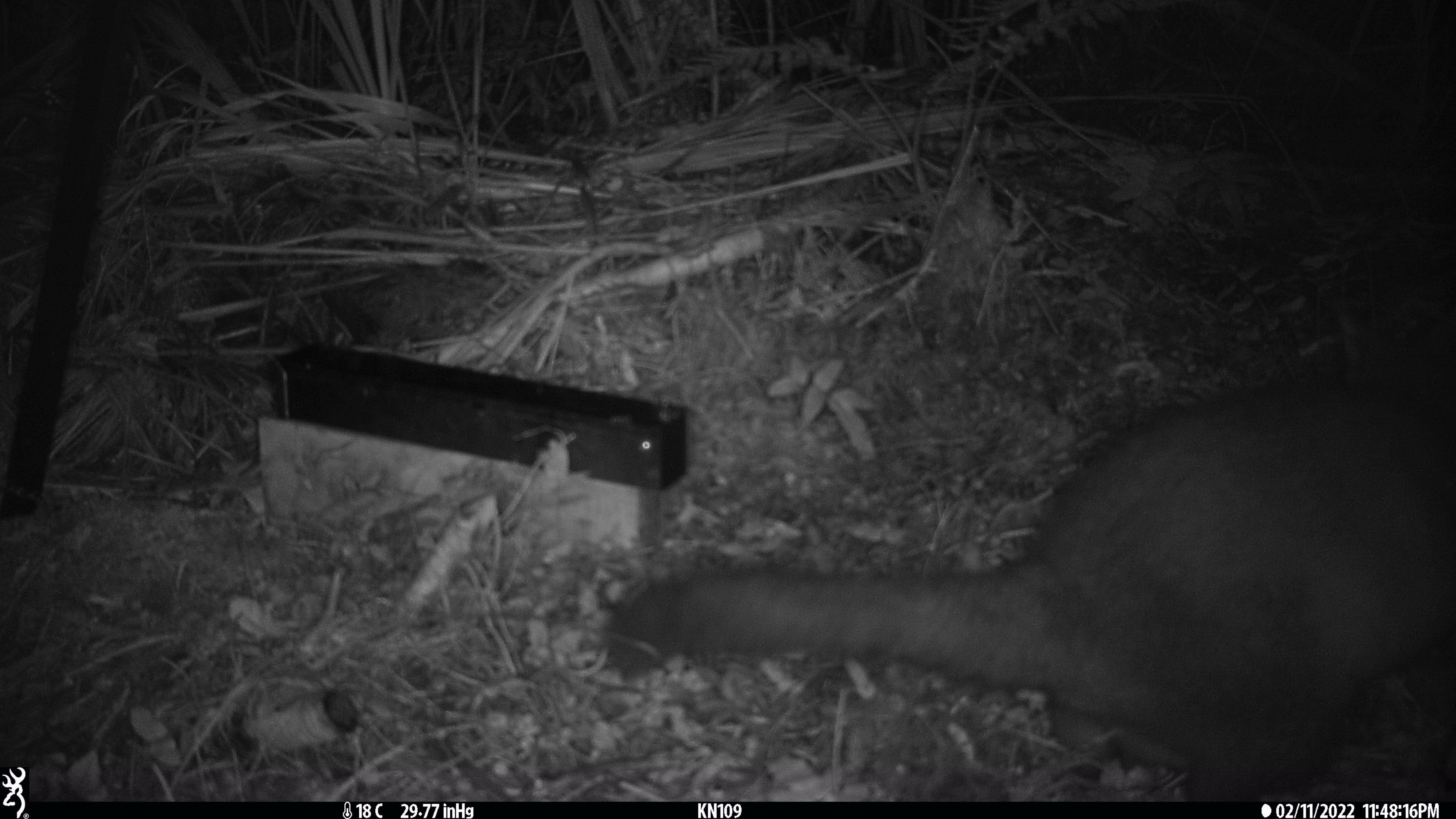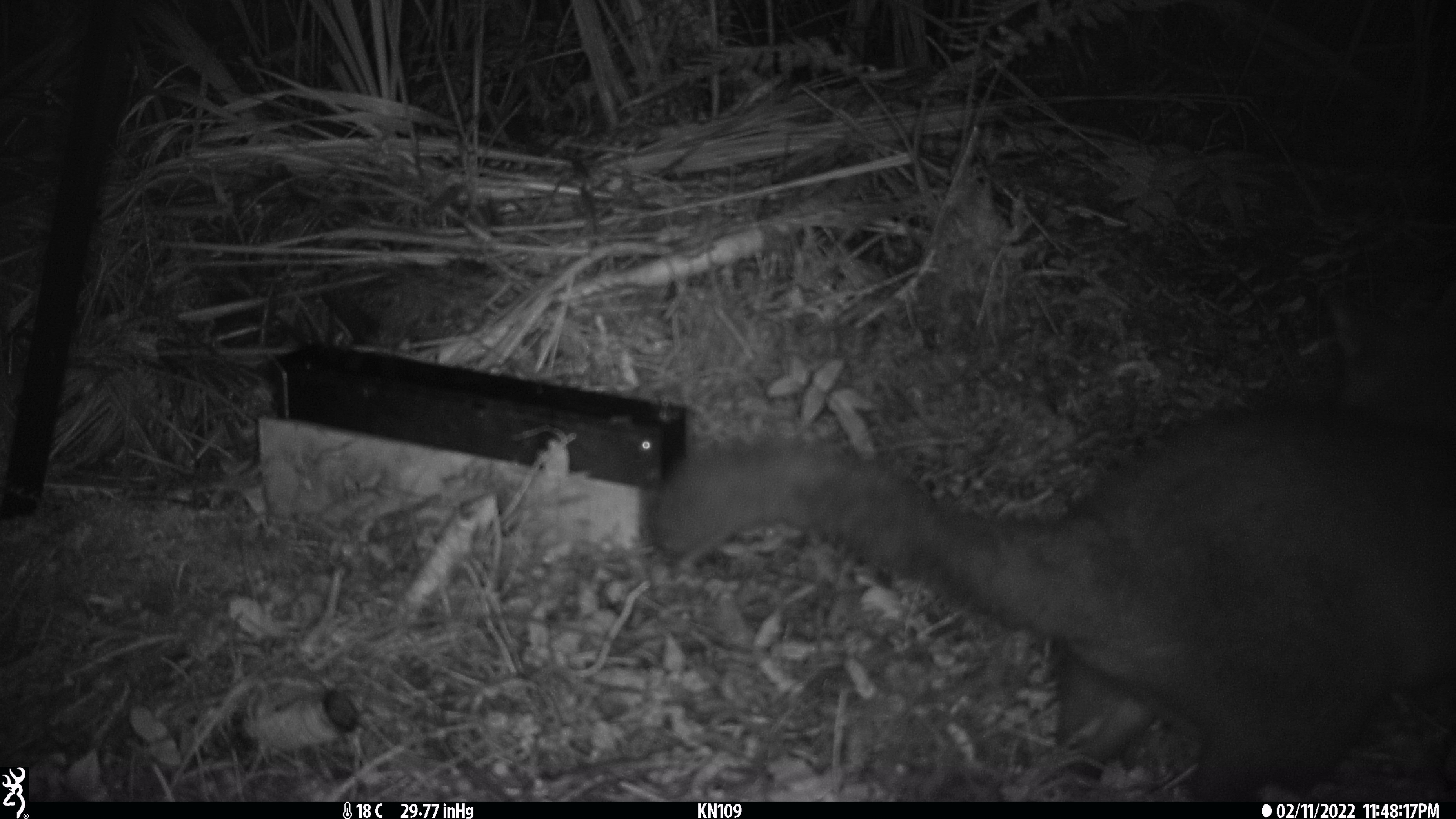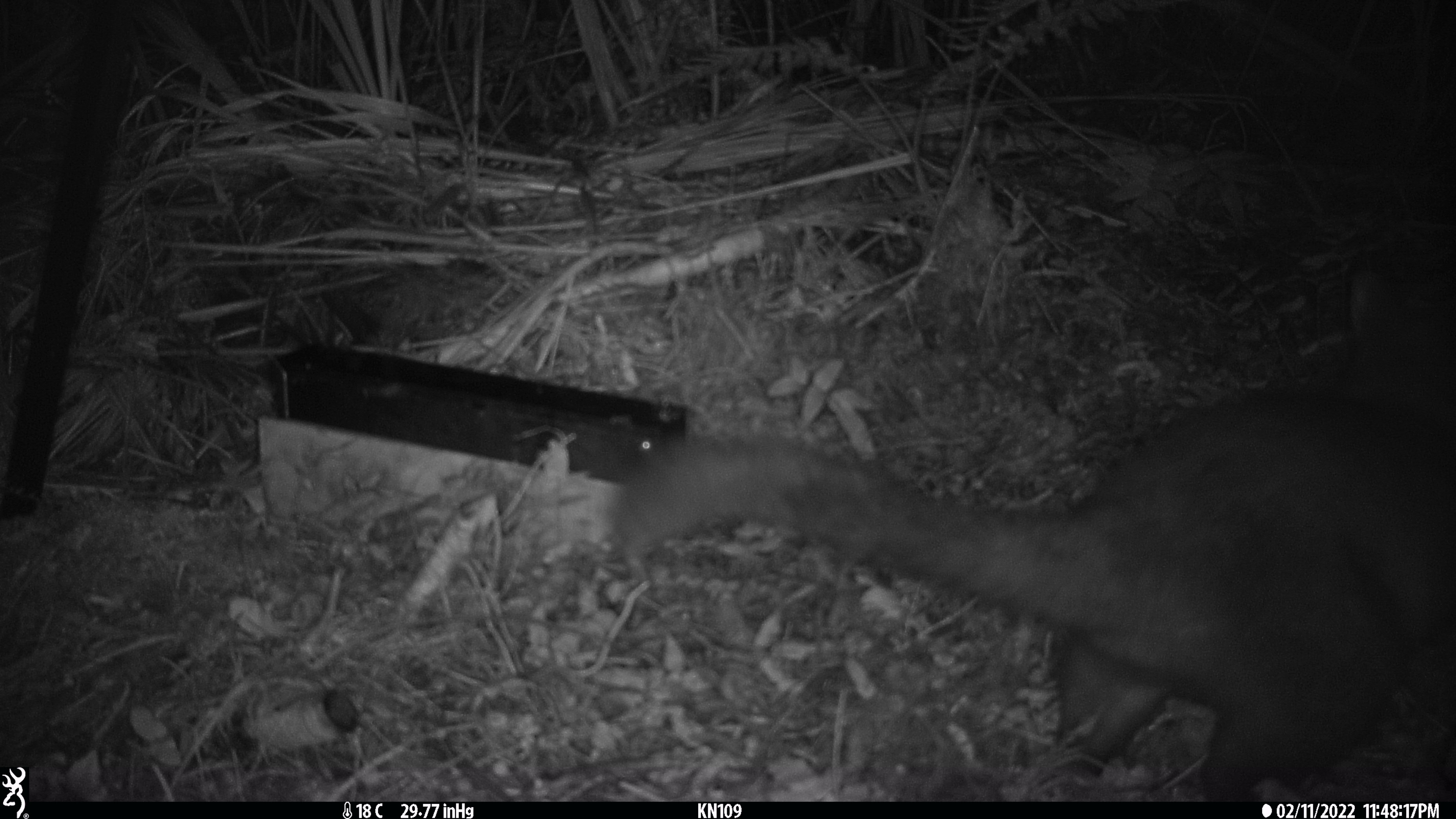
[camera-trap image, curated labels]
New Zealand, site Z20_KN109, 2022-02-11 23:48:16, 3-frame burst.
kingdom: Animalia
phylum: Chordata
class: Mammalia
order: Diprotodontia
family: Phalangeridae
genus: Trichosurus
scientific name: Trichosurus vulpecula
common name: common brushtail possum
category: possum